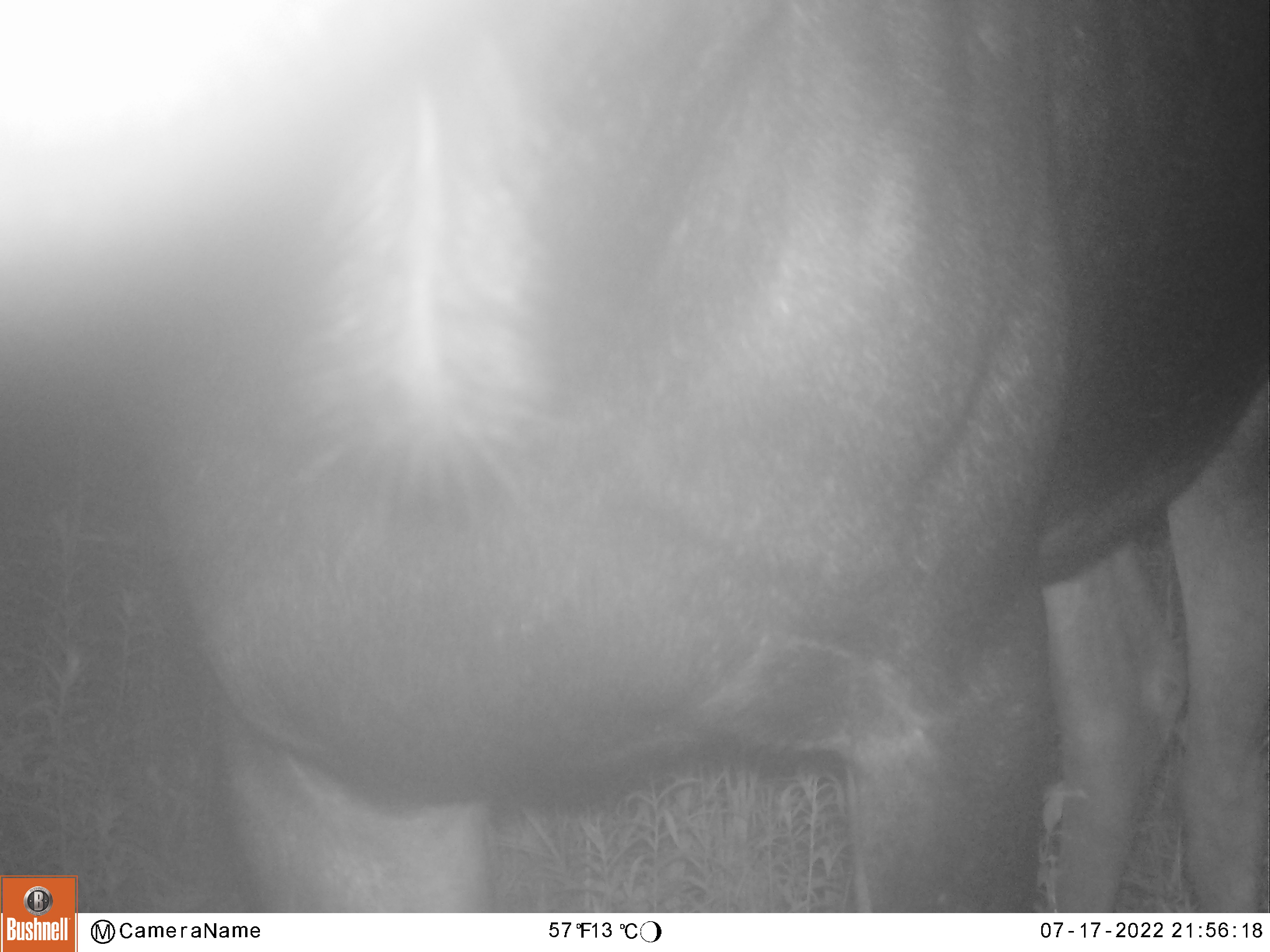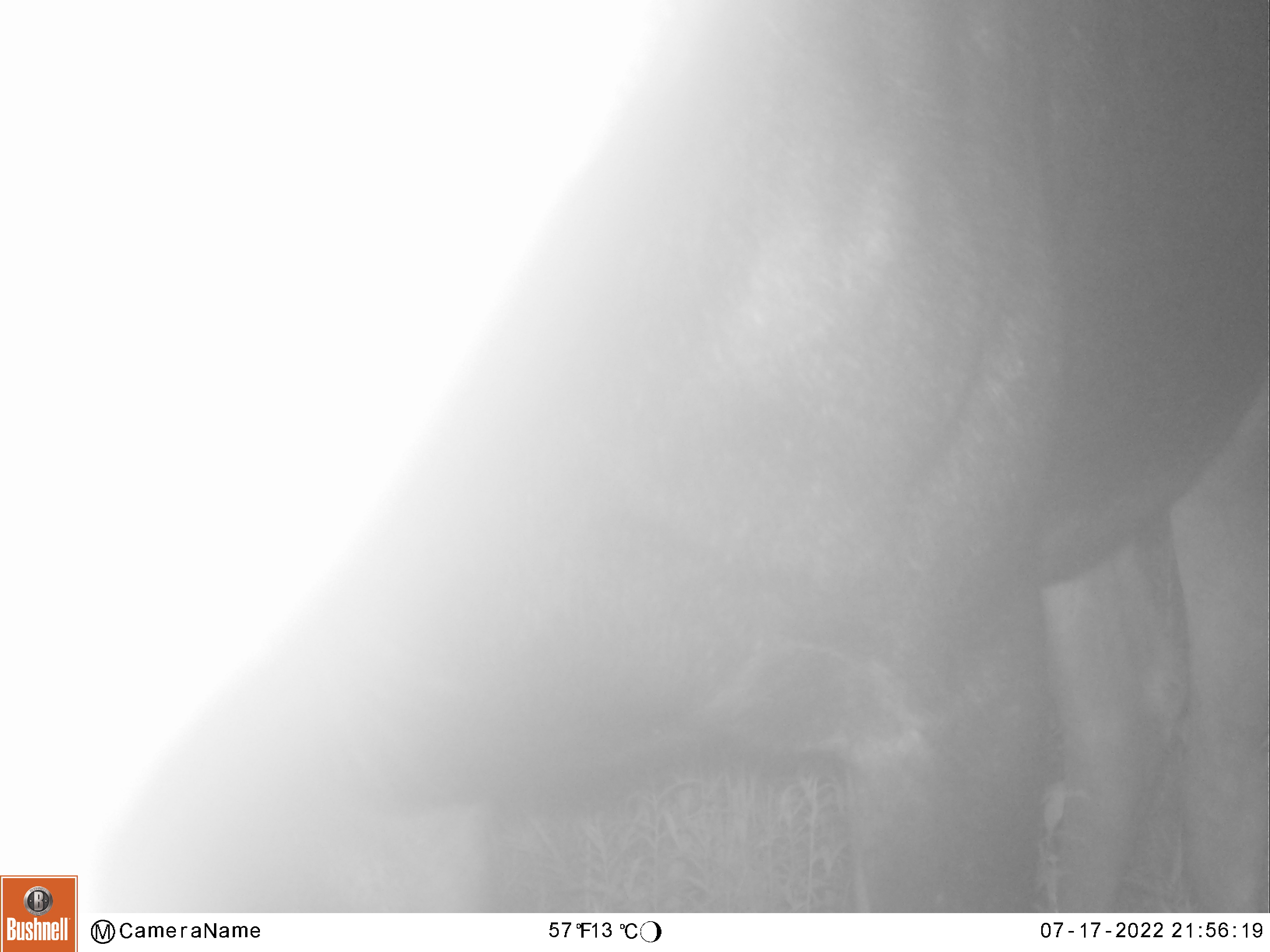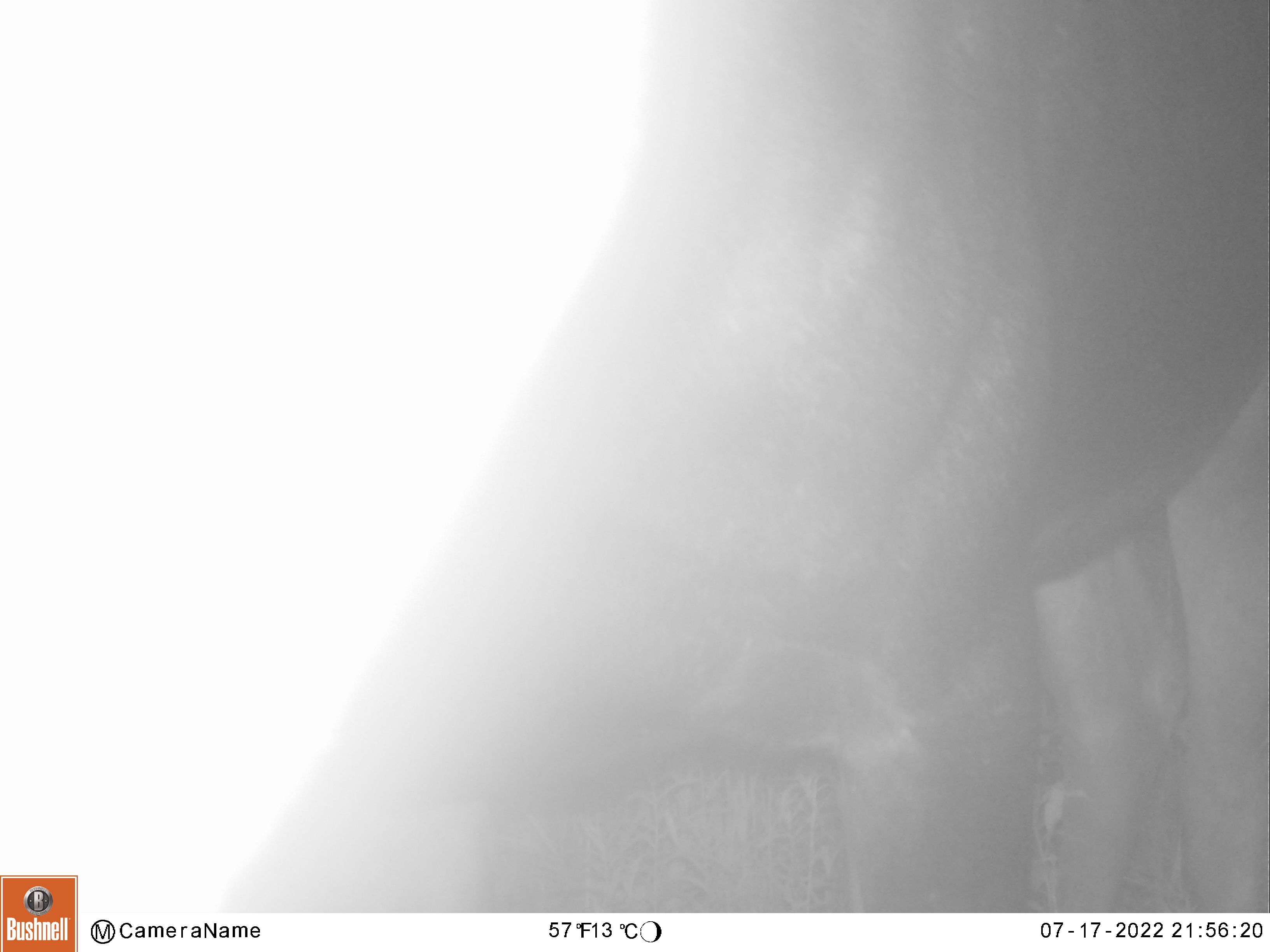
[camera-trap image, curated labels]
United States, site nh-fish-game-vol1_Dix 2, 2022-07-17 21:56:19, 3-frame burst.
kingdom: Animalia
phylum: Chordata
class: Mammalia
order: Artiodactyla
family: Cervidae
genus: Alces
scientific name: Alces alces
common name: moose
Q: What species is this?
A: Moose (Alces alces).